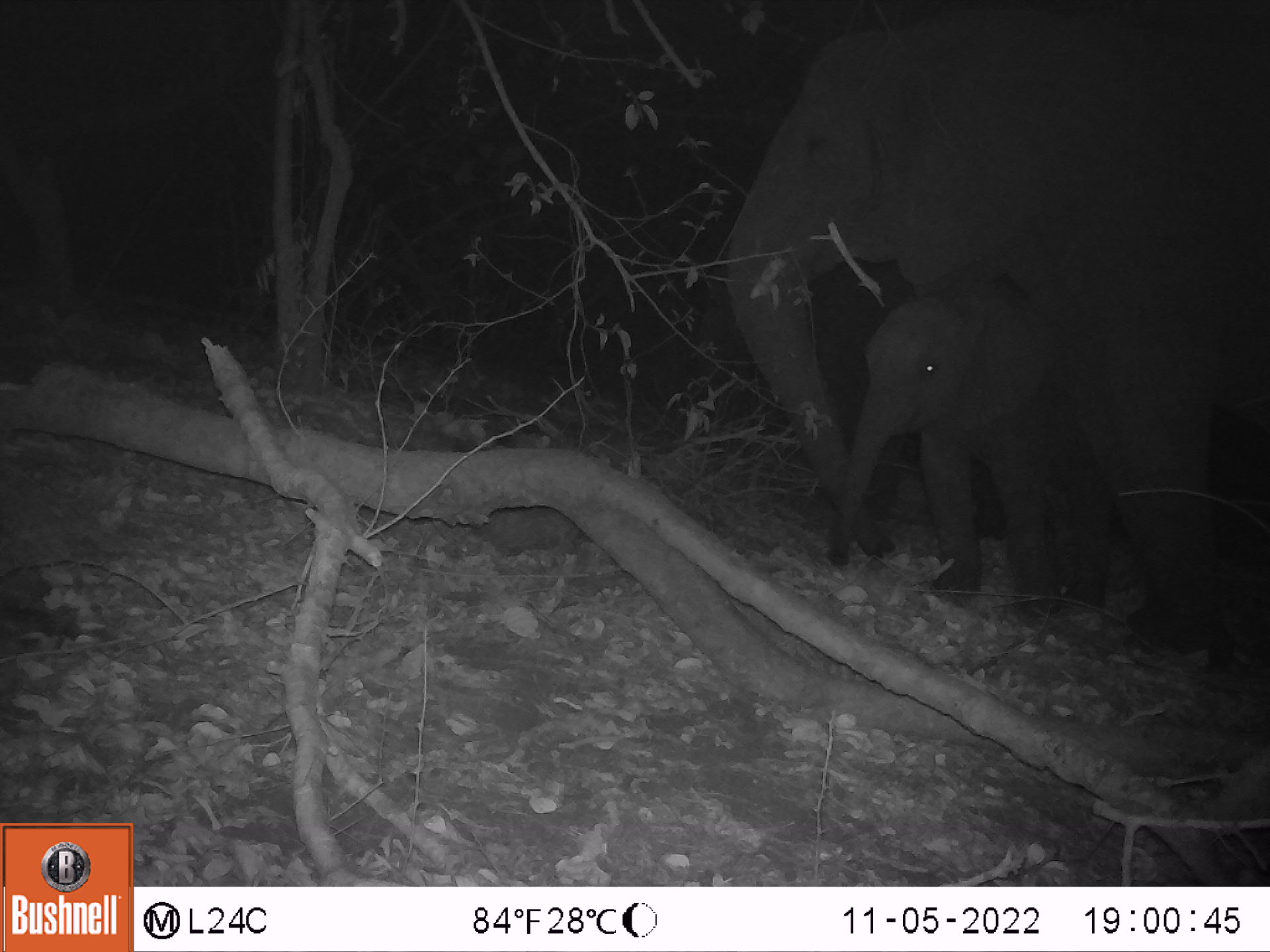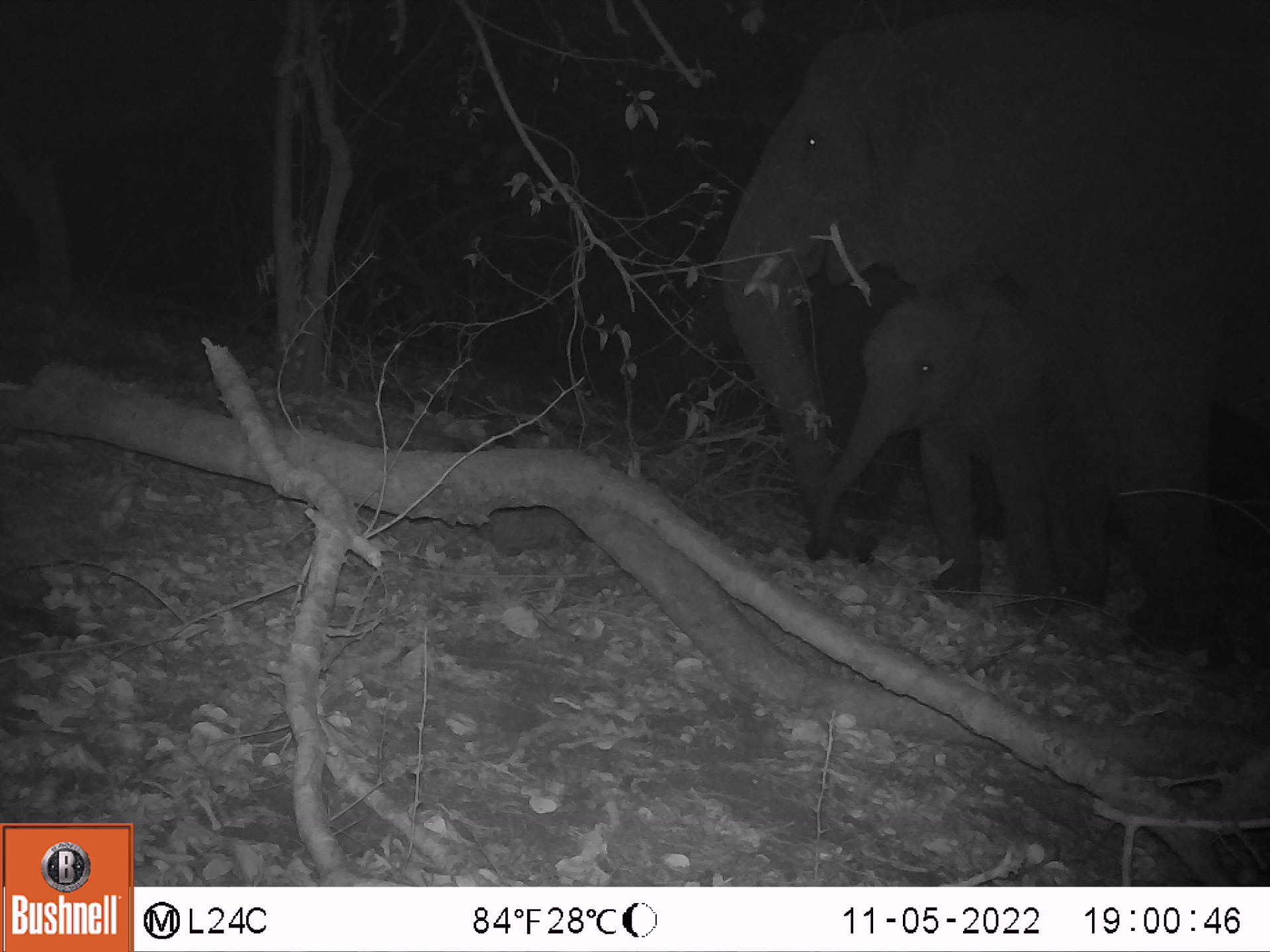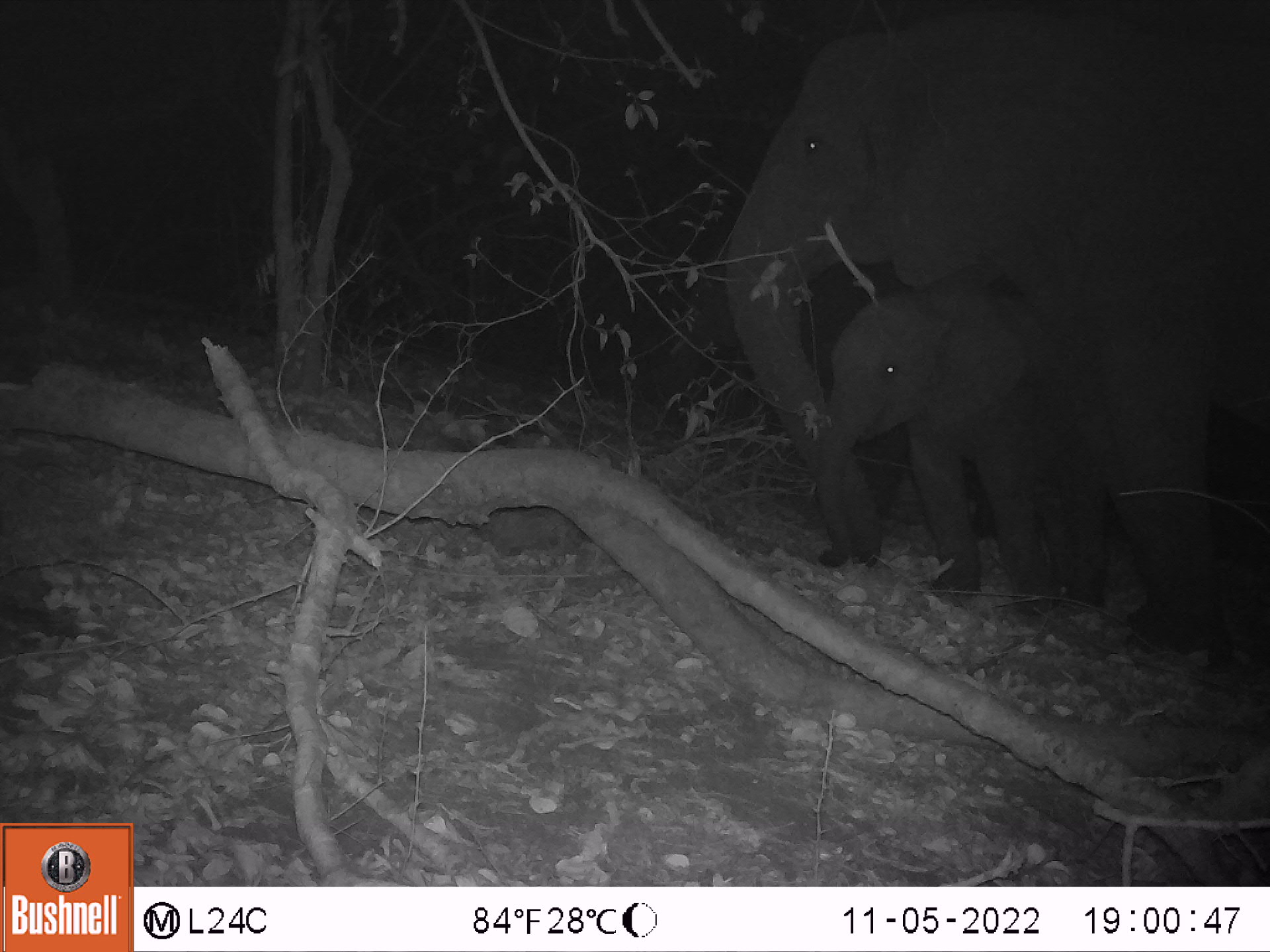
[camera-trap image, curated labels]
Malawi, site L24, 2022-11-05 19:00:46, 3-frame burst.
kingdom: Animalia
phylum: Chordata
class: Mammalia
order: Proboscidea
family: Elephantidae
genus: Loxodonta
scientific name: Loxodonta africana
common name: african savanna elephant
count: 2